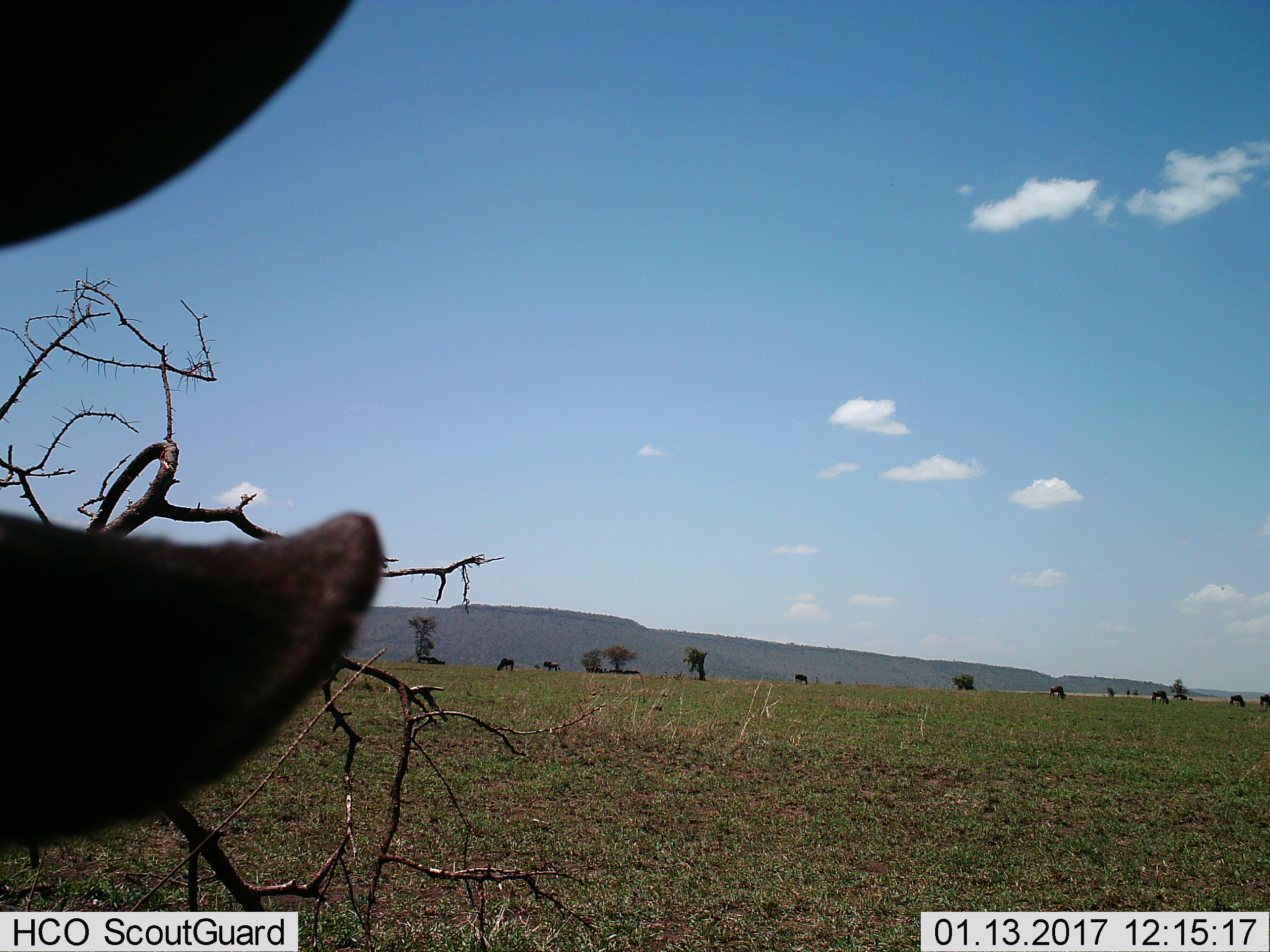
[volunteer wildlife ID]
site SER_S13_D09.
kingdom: Animalia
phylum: Chordata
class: Mammalia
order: Artiodactyla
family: Bovidae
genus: Connochaetes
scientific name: Connochaetes taurinus taurinus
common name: blue wildebeest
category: wildebeestblue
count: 9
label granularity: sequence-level